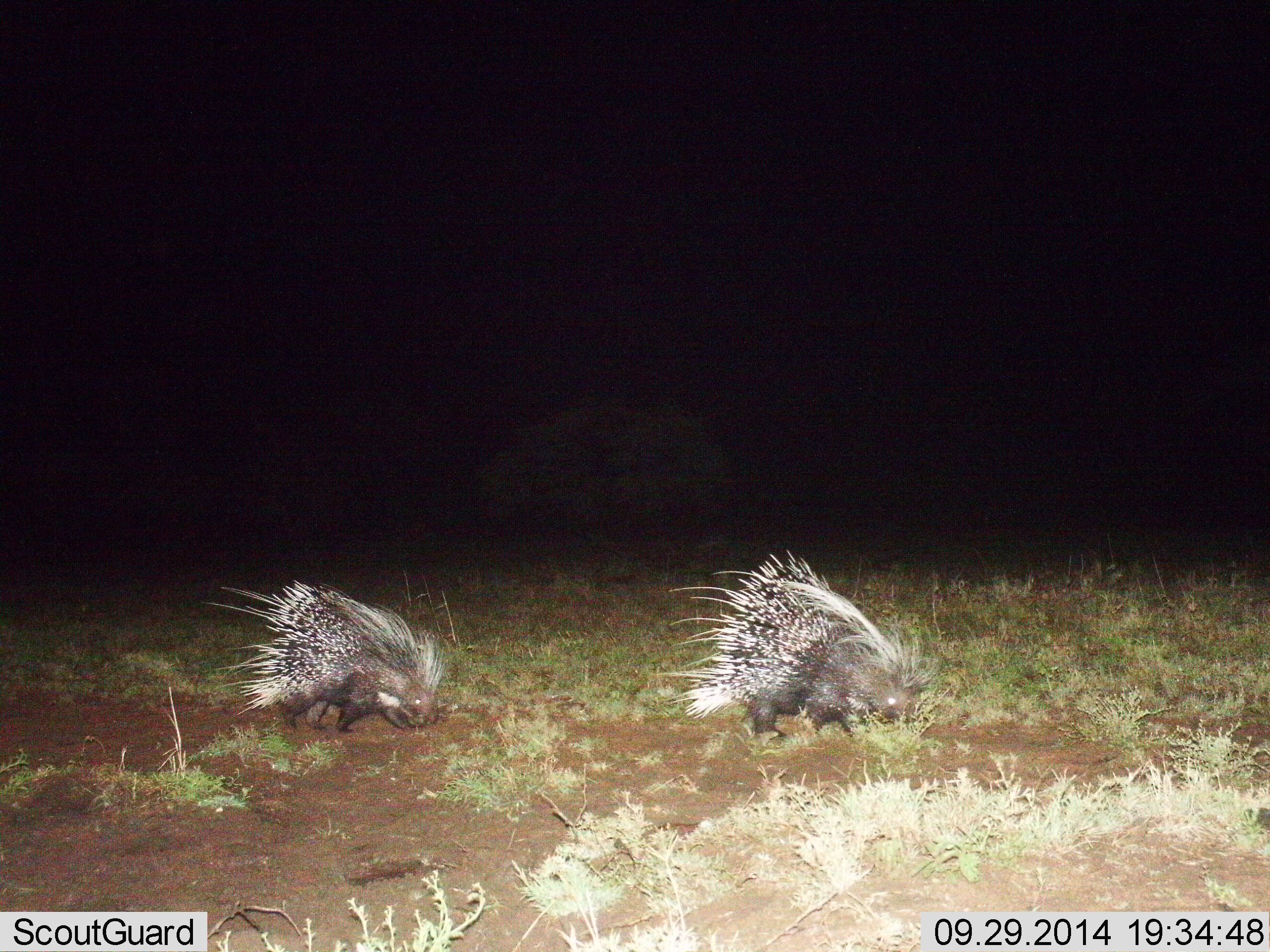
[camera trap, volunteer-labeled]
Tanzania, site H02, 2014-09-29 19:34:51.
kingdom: Animalia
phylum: Chordata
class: Mammalia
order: Rodentia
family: Hystricidae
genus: Hystrix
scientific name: Hystrix cristata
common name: crested porcupine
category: porcupine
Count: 2.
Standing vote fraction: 30%.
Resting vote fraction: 0%.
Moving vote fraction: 70%.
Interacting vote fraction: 0%.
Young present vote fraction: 0%.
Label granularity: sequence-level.